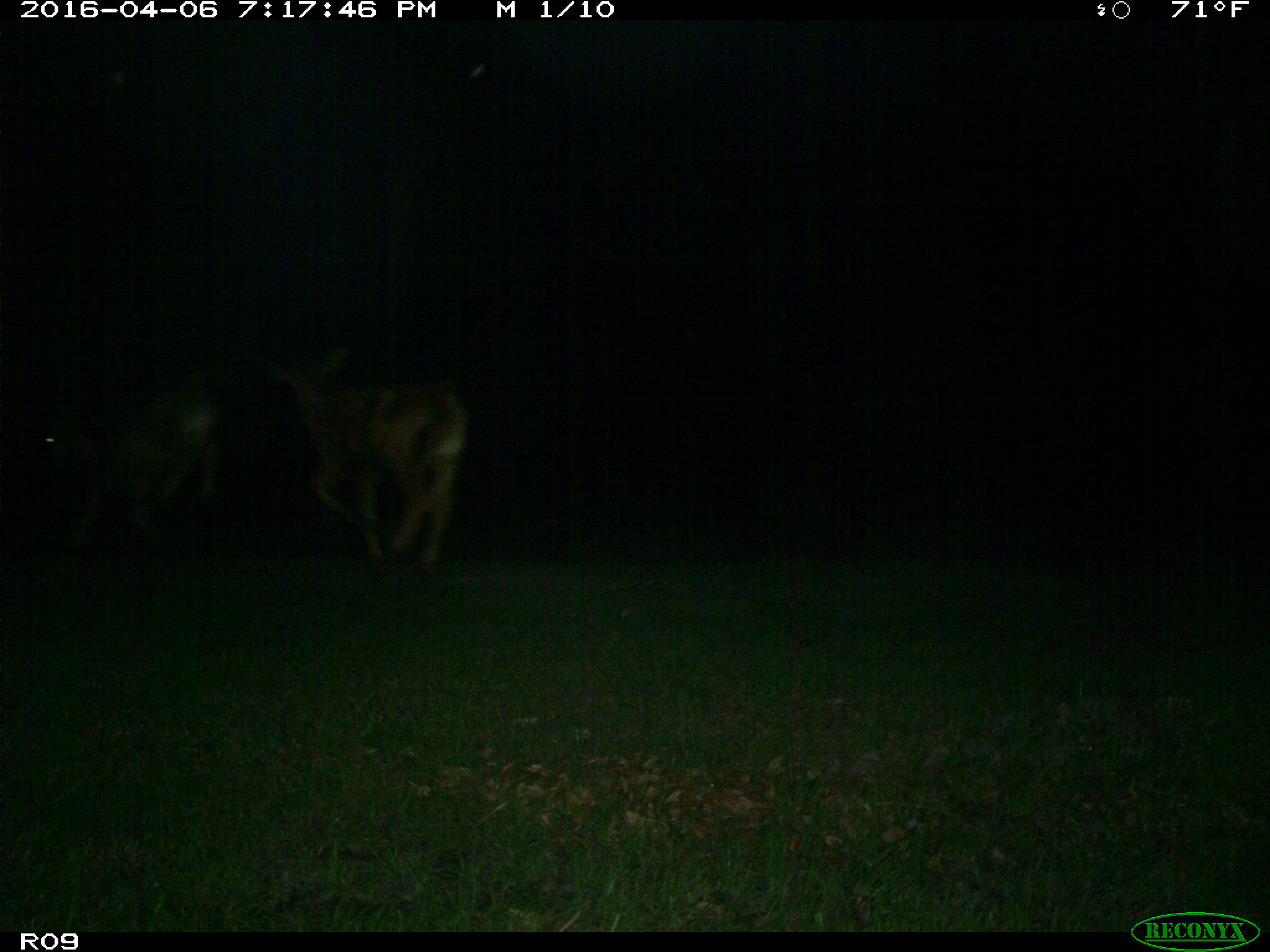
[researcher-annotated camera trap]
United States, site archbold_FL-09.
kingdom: Animalia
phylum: Chordata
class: Mammalia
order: Artiodactyla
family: Bovidae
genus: Bos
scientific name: Bos taurus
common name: domestic cow